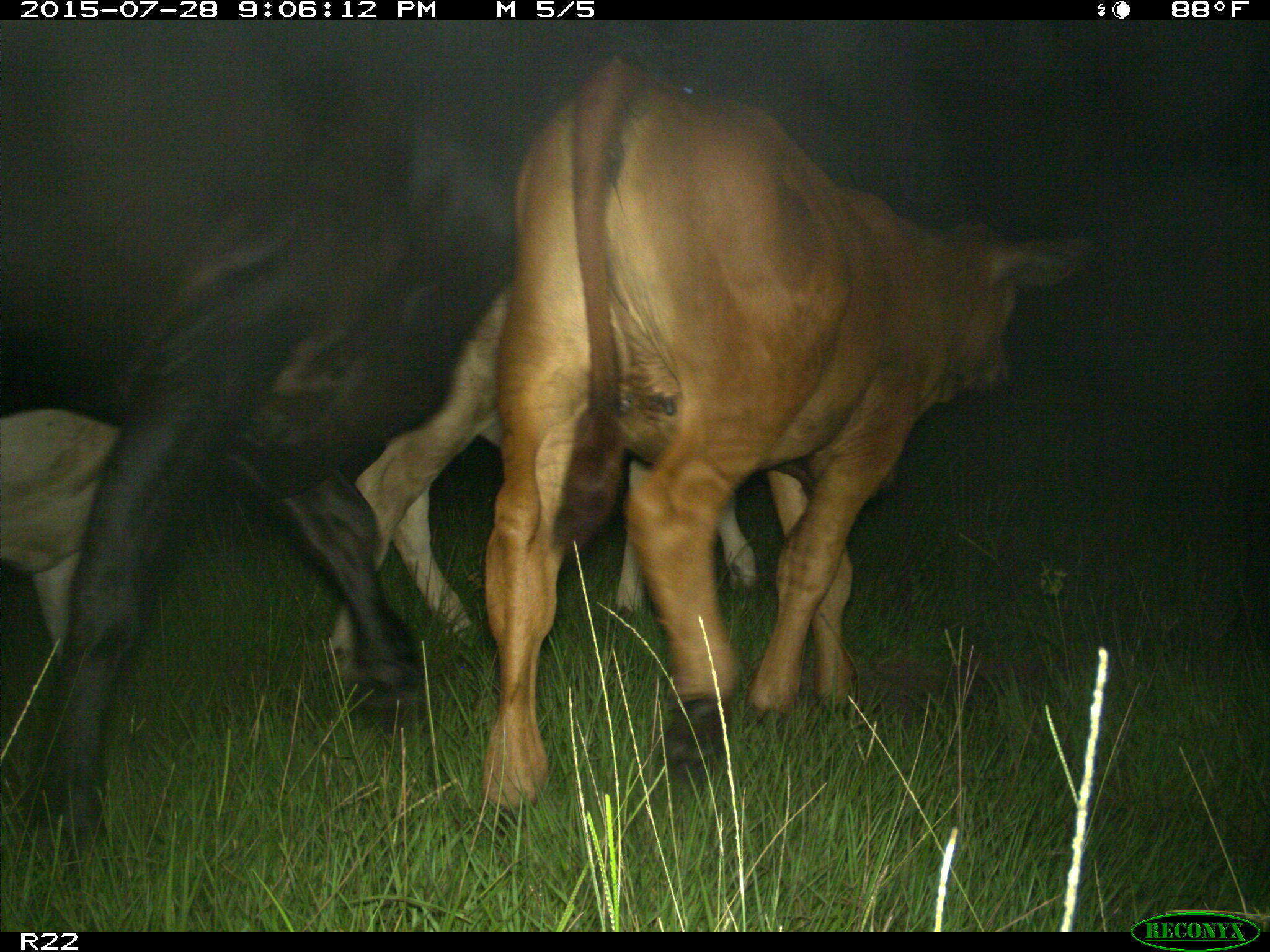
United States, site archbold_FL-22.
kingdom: Animalia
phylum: Chordata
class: Mammalia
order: Artiodactyla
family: Bovidae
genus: Bos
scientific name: Bos taurus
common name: domestic cow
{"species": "Bos taurus (domestic cow)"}